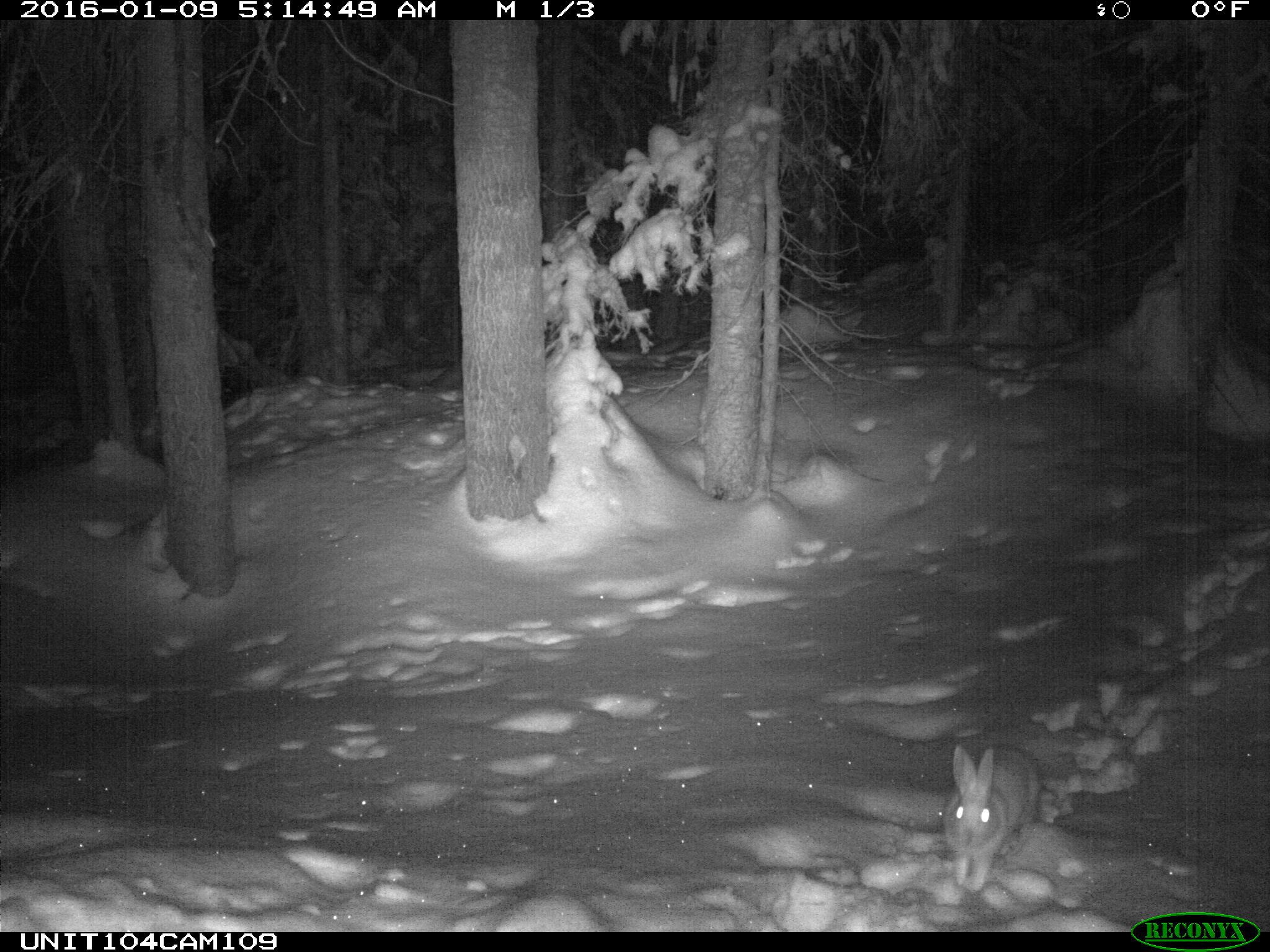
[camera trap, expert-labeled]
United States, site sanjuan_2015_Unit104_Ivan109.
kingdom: Animalia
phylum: Chordata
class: Mammalia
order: Lagomorpha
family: Leporidae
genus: Lepus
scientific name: Lepus americanus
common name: snowshoe hare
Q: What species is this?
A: Lepus americanus (snowshoe hare).